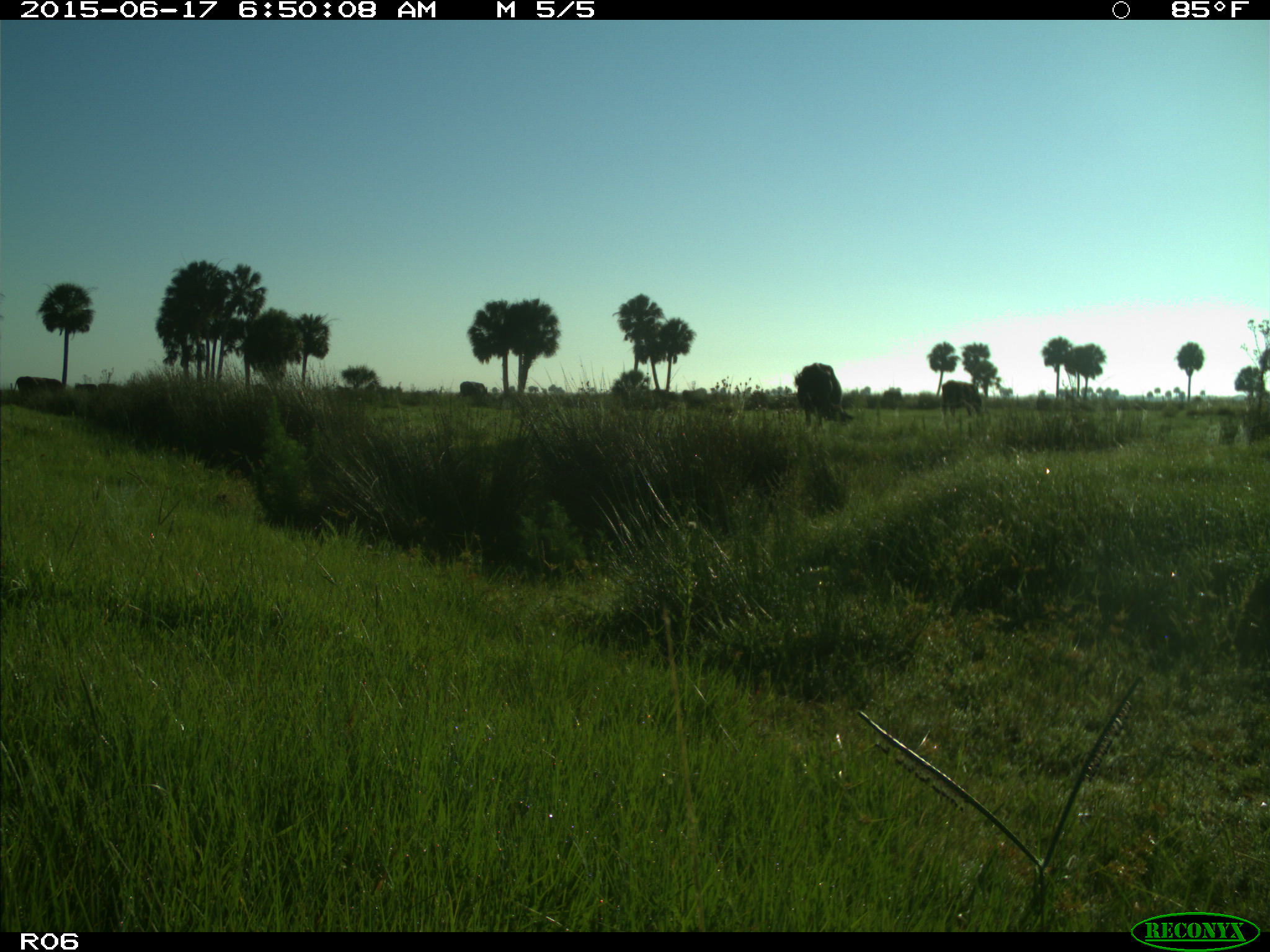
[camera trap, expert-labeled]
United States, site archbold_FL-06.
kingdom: Animalia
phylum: Chordata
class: Mammalia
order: Artiodactyla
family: Bovidae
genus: Bos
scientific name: Bos taurus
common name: domestic cow